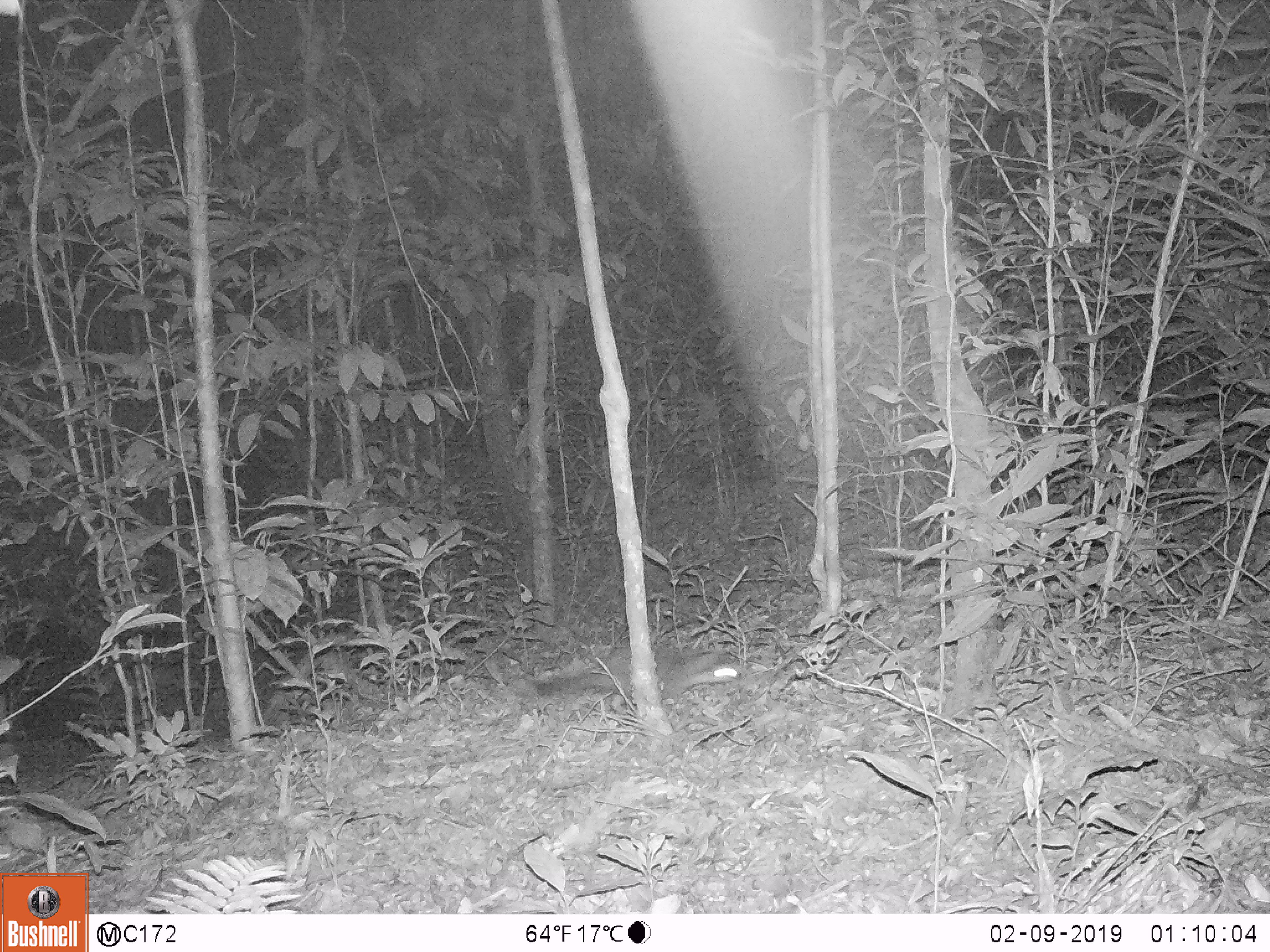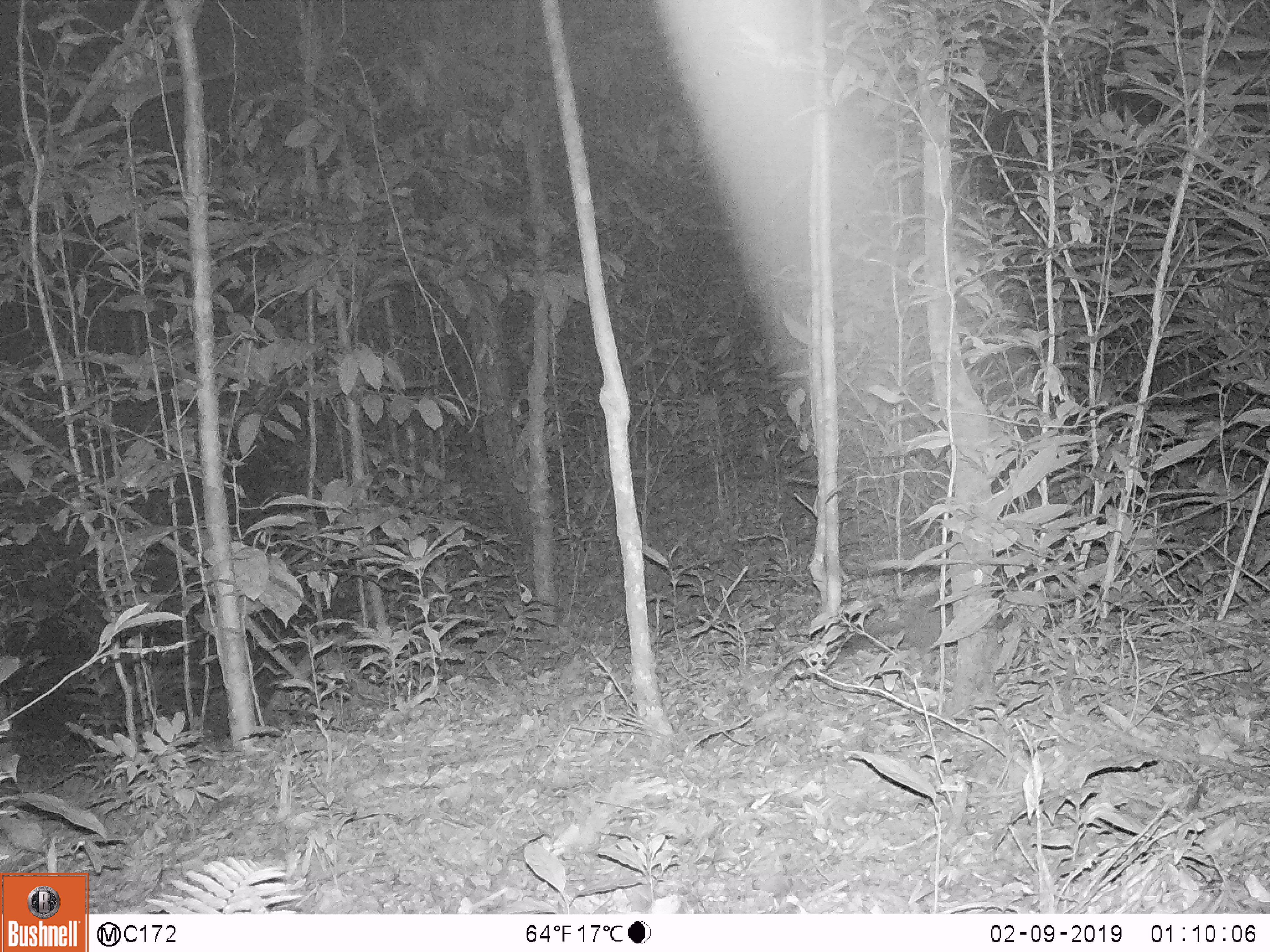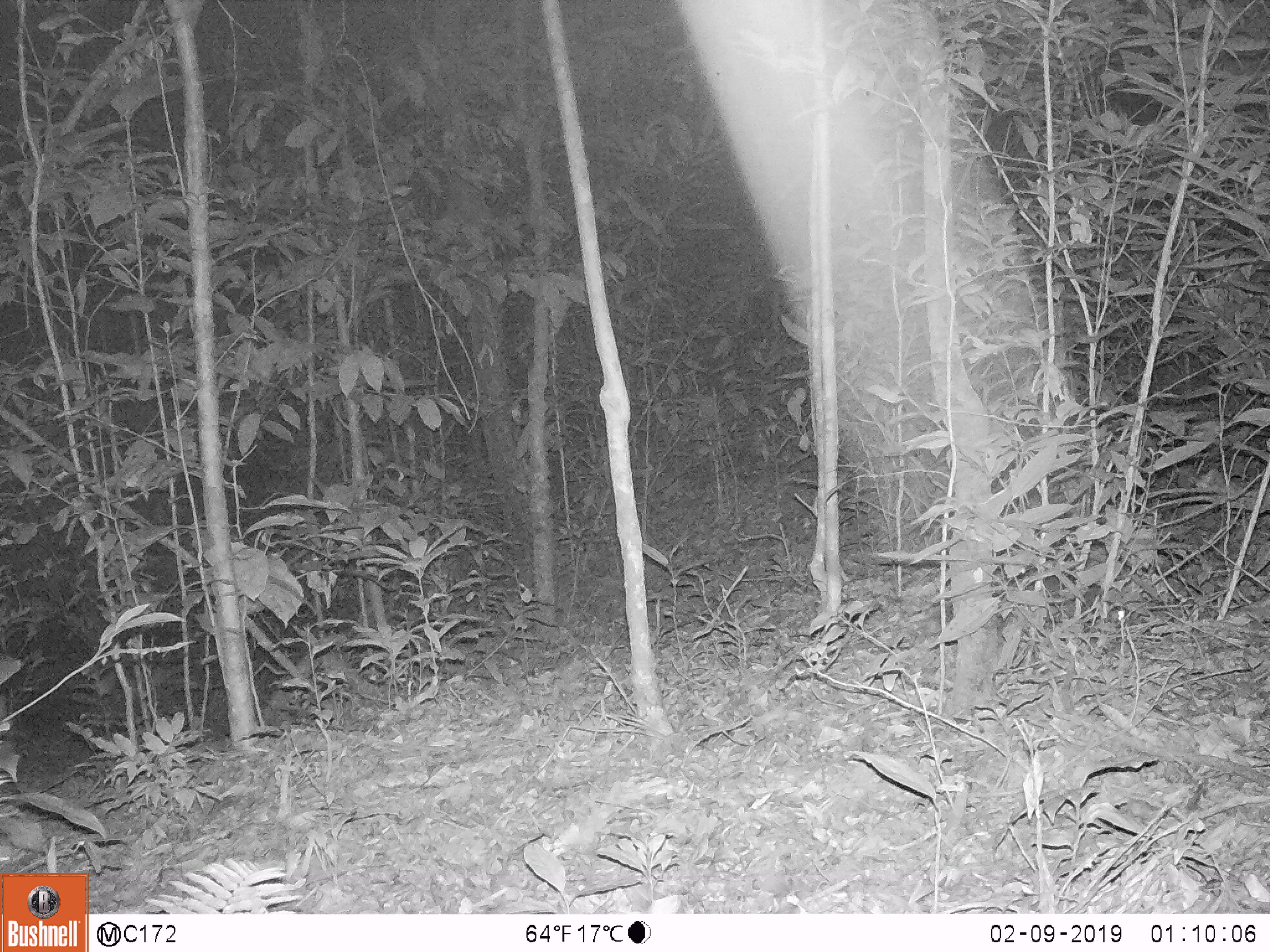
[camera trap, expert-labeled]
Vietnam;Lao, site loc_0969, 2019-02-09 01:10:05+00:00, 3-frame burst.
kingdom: Animalia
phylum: Chordata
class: Mammalia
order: Carnivora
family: Mustelidae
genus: Melogale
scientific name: Melogale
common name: ferret badger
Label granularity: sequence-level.